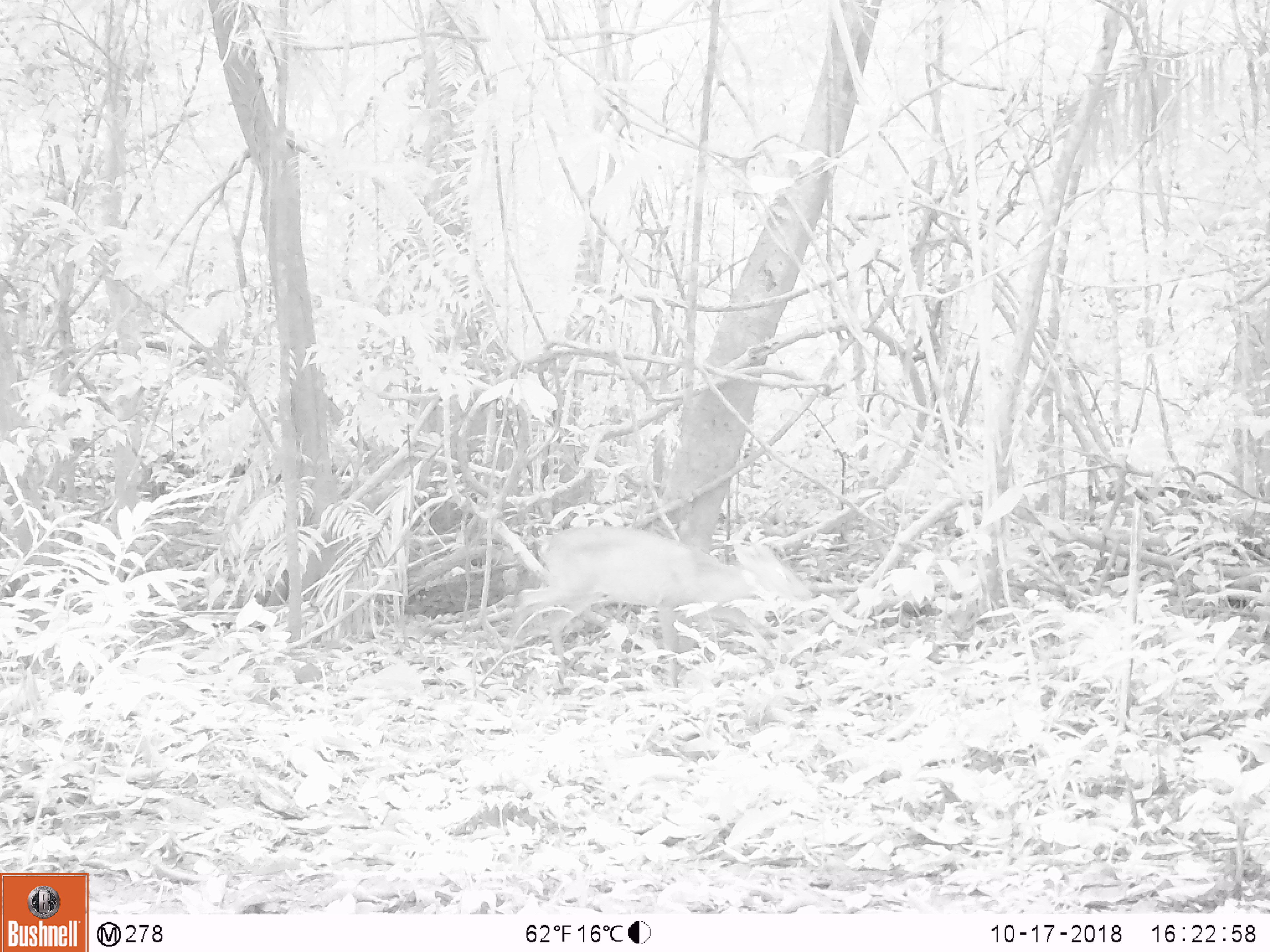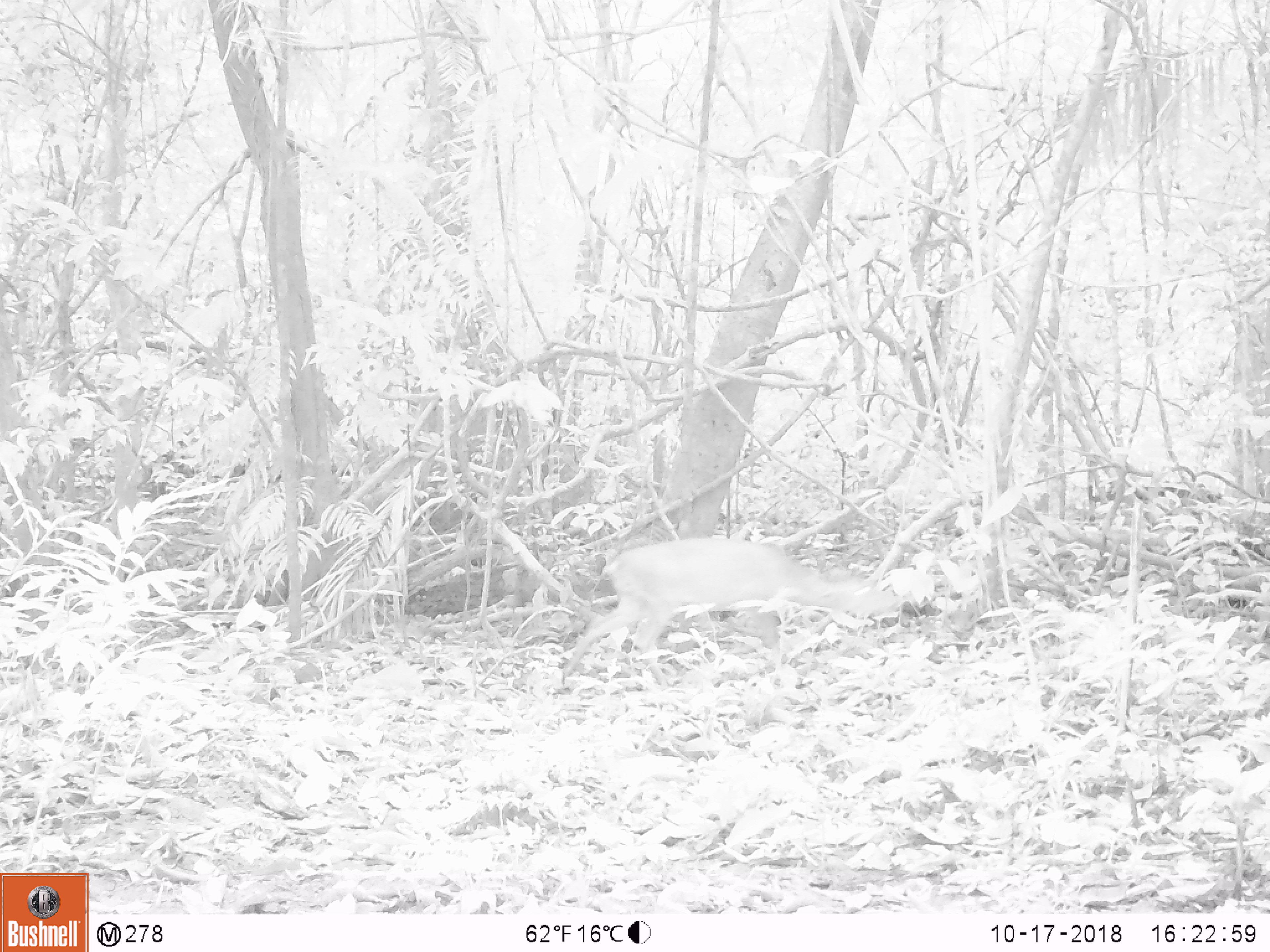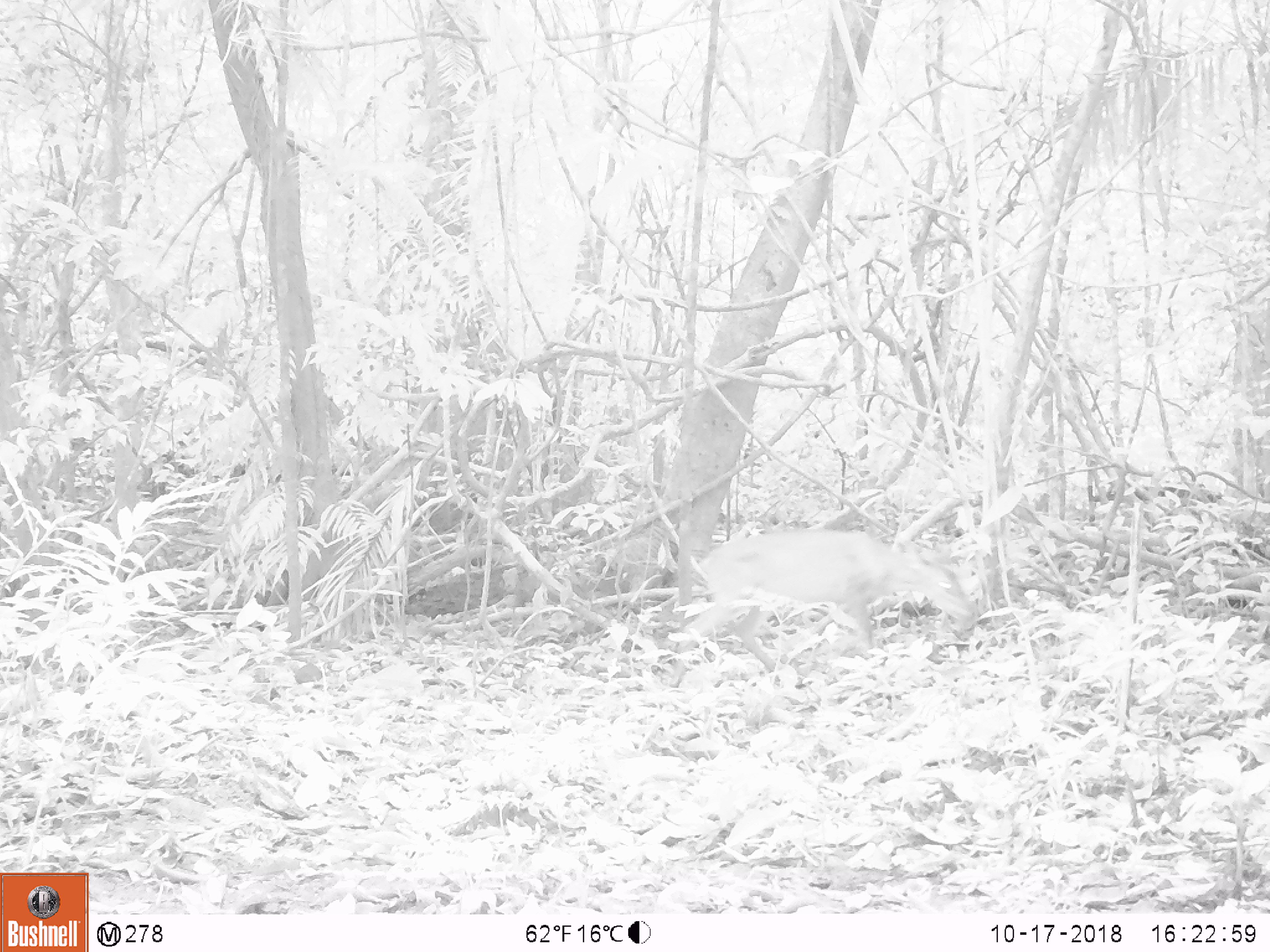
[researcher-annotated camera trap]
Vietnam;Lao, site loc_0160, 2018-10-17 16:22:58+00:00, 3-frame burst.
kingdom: Animalia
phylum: Chordata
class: Mammalia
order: Artiodactyla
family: Cervidae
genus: Muntiacus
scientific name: Muntiacus vuquangensis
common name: large-antlered muntjac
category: large antlered muntjac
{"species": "large antlered muntjac (large-antlered muntjac) (Muntiacus vuquangensis)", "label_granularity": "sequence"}